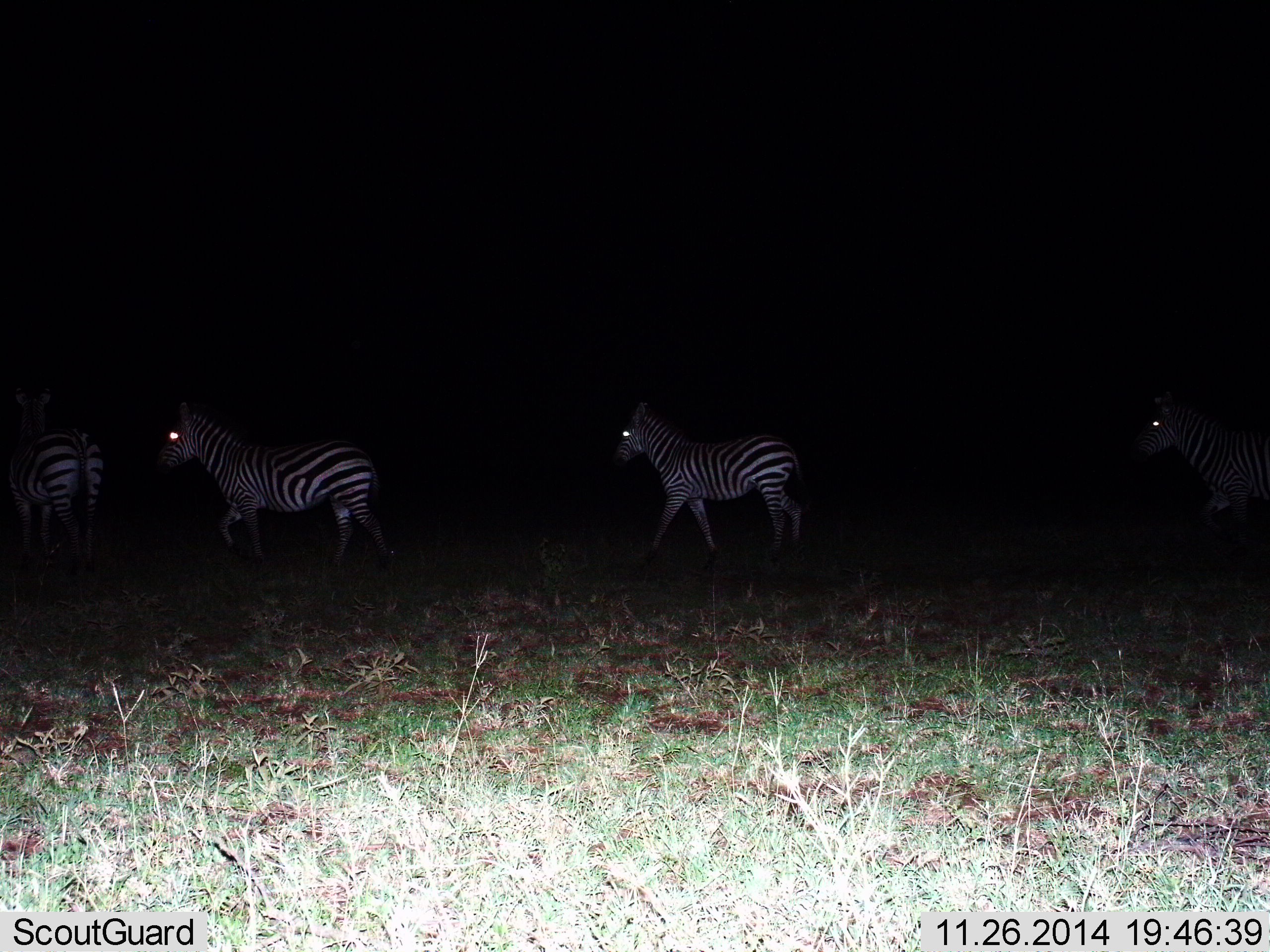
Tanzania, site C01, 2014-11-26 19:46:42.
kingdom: Animalia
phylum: Chordata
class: Mammalia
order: Perissodactyla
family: Equidae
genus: Equus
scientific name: Equus quagga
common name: plains zebra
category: zebra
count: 4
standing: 20%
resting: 0%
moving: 90%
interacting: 0%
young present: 10%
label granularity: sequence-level